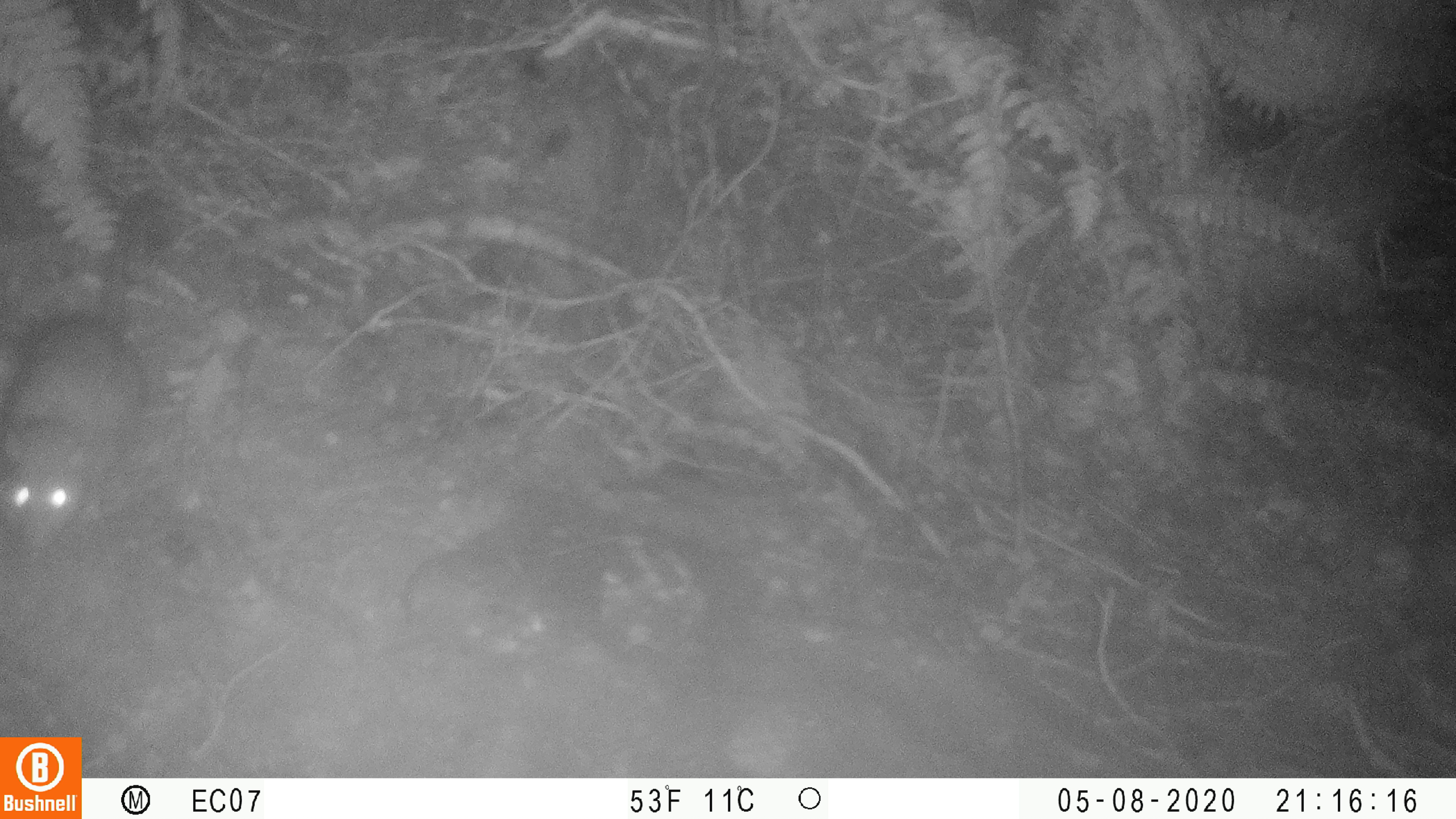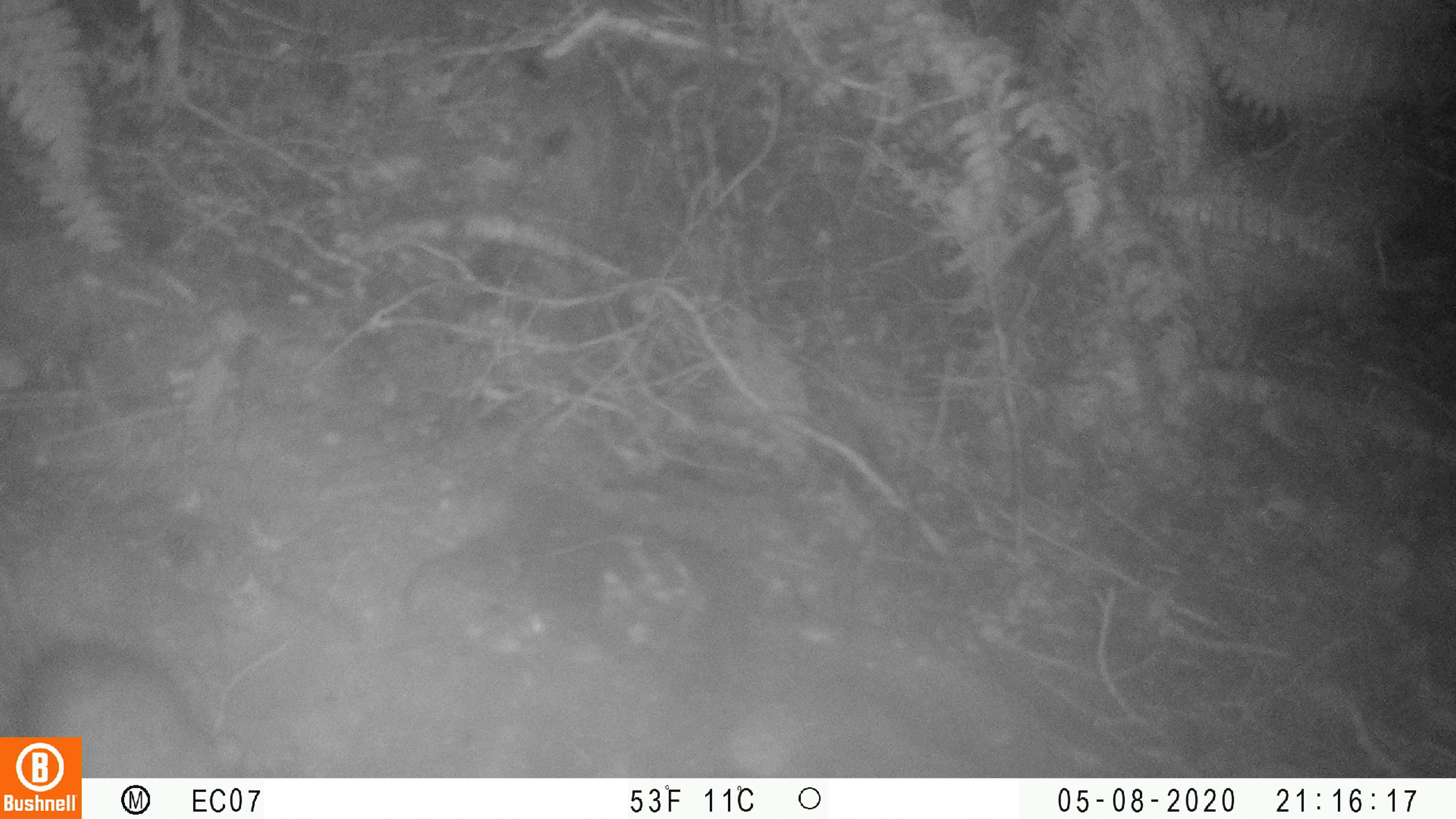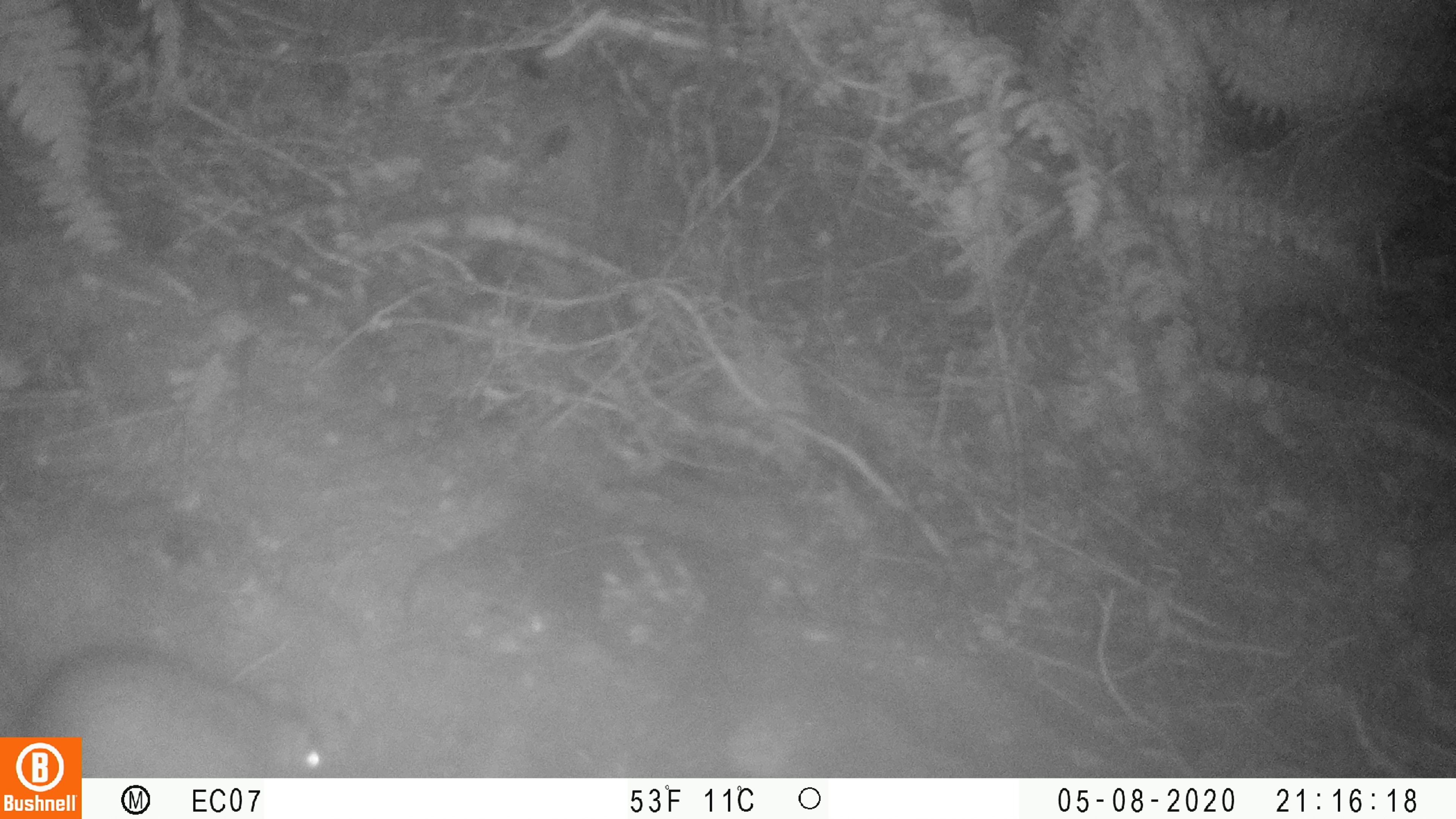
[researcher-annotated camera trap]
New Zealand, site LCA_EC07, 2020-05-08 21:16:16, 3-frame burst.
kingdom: Animalia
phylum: Chordata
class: Mammalia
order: Rodentia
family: Muridae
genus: Rattus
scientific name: Rattus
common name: rat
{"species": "rat (Rattus)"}